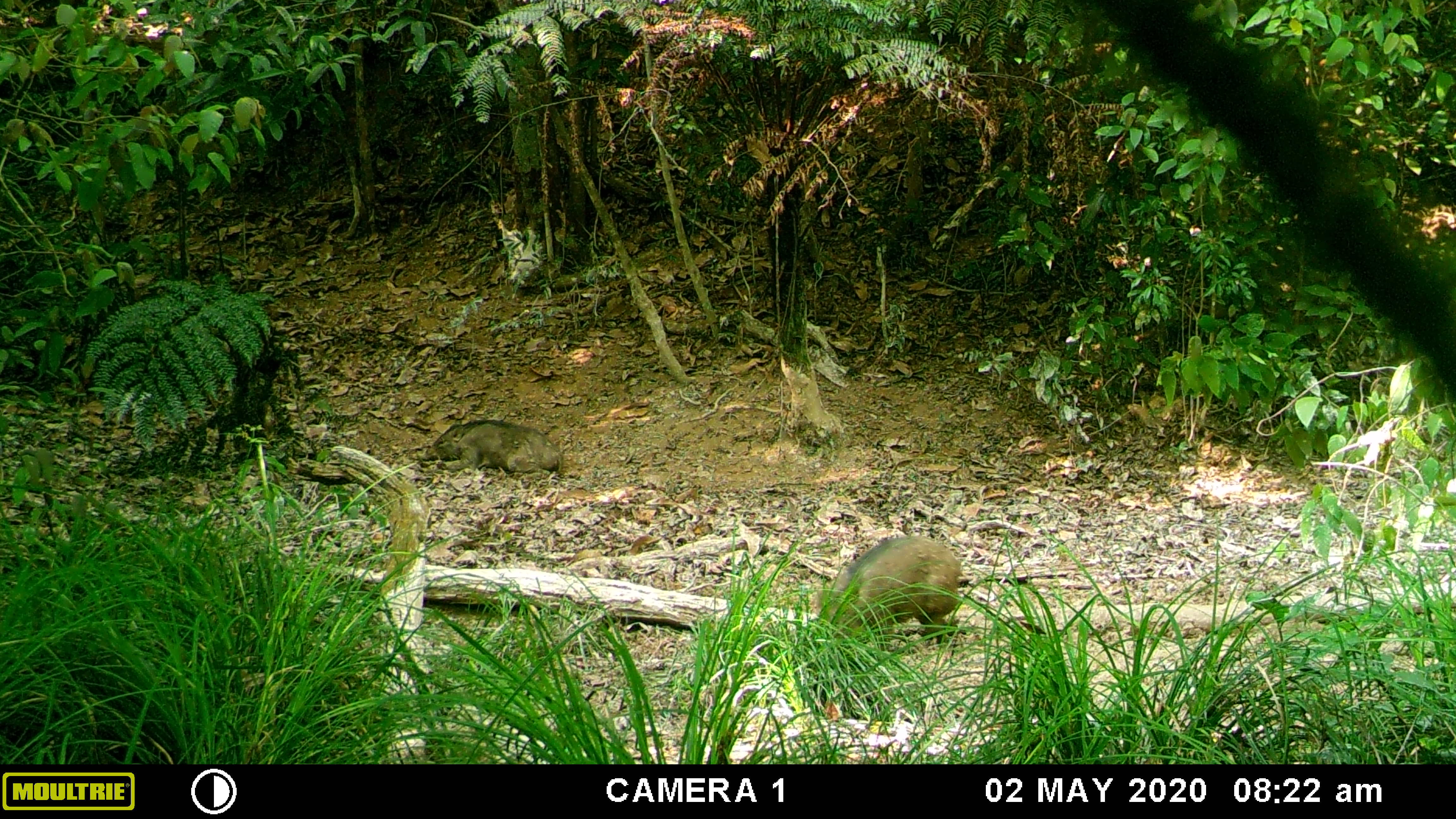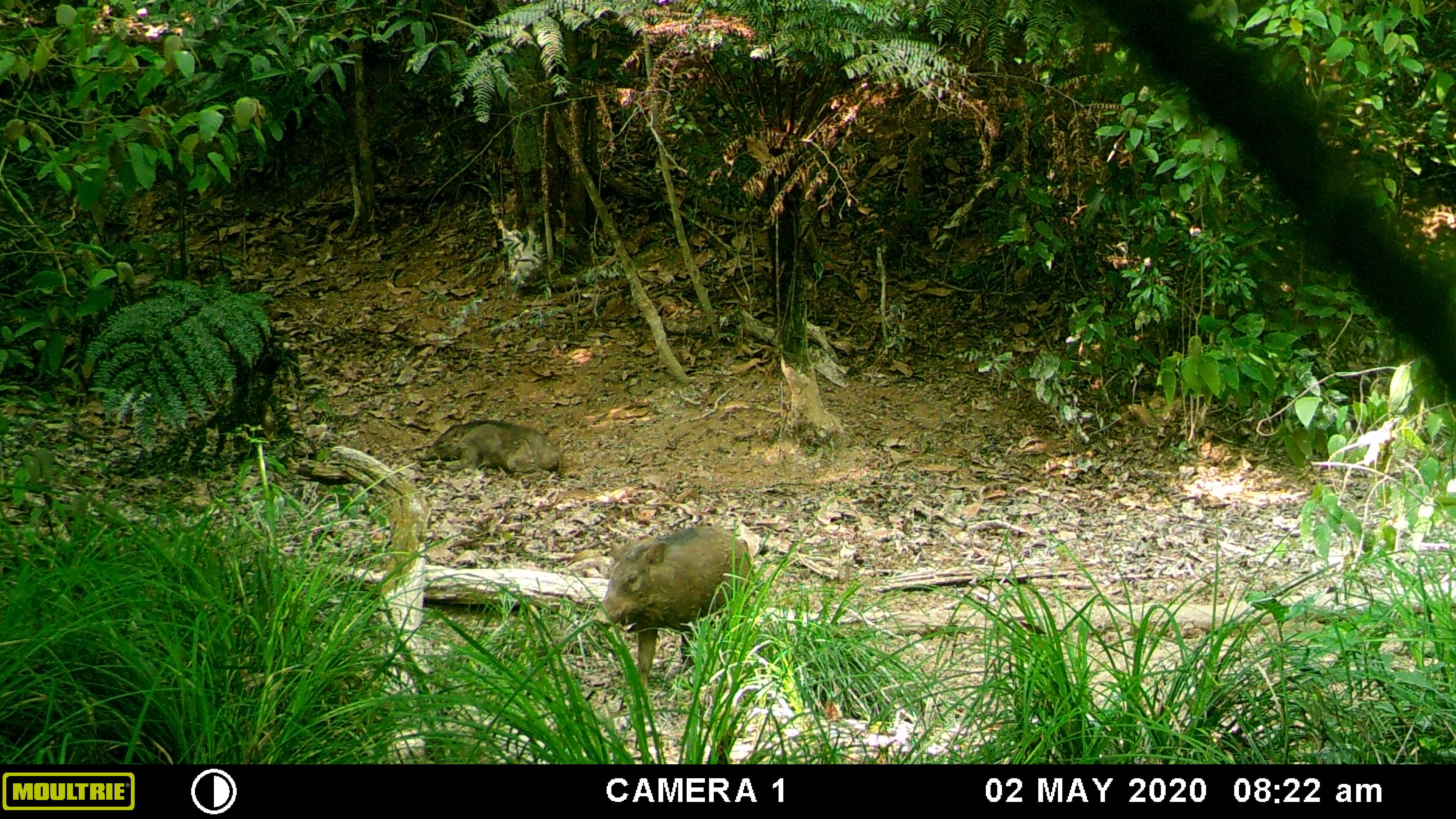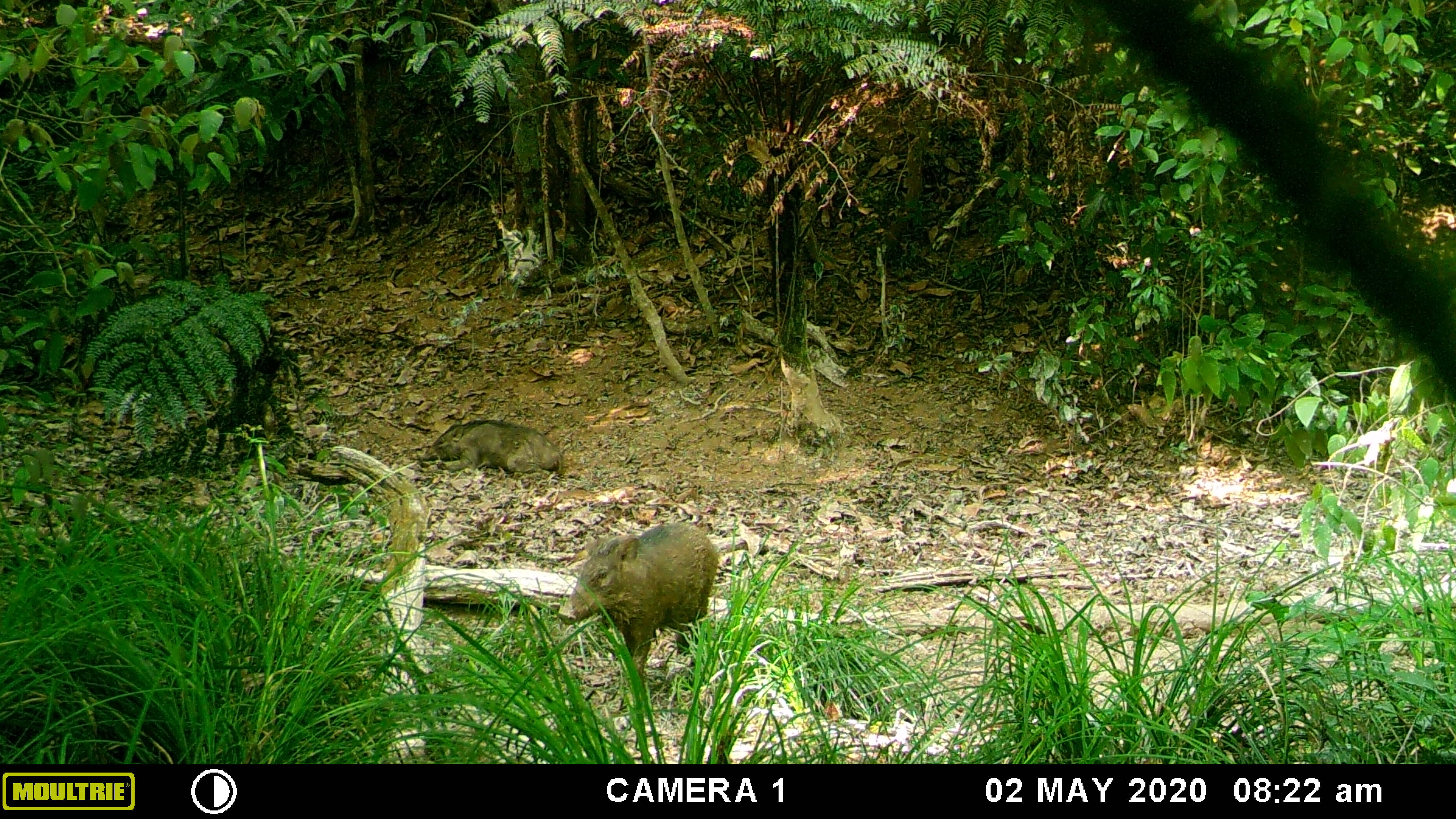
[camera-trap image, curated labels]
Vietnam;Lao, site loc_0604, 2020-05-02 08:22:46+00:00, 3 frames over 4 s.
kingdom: Animalia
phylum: Chordata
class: Mammalia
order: Artiodactyla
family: Suidae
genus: Sus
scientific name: Sus scrofa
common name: eurasian wild pig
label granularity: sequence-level